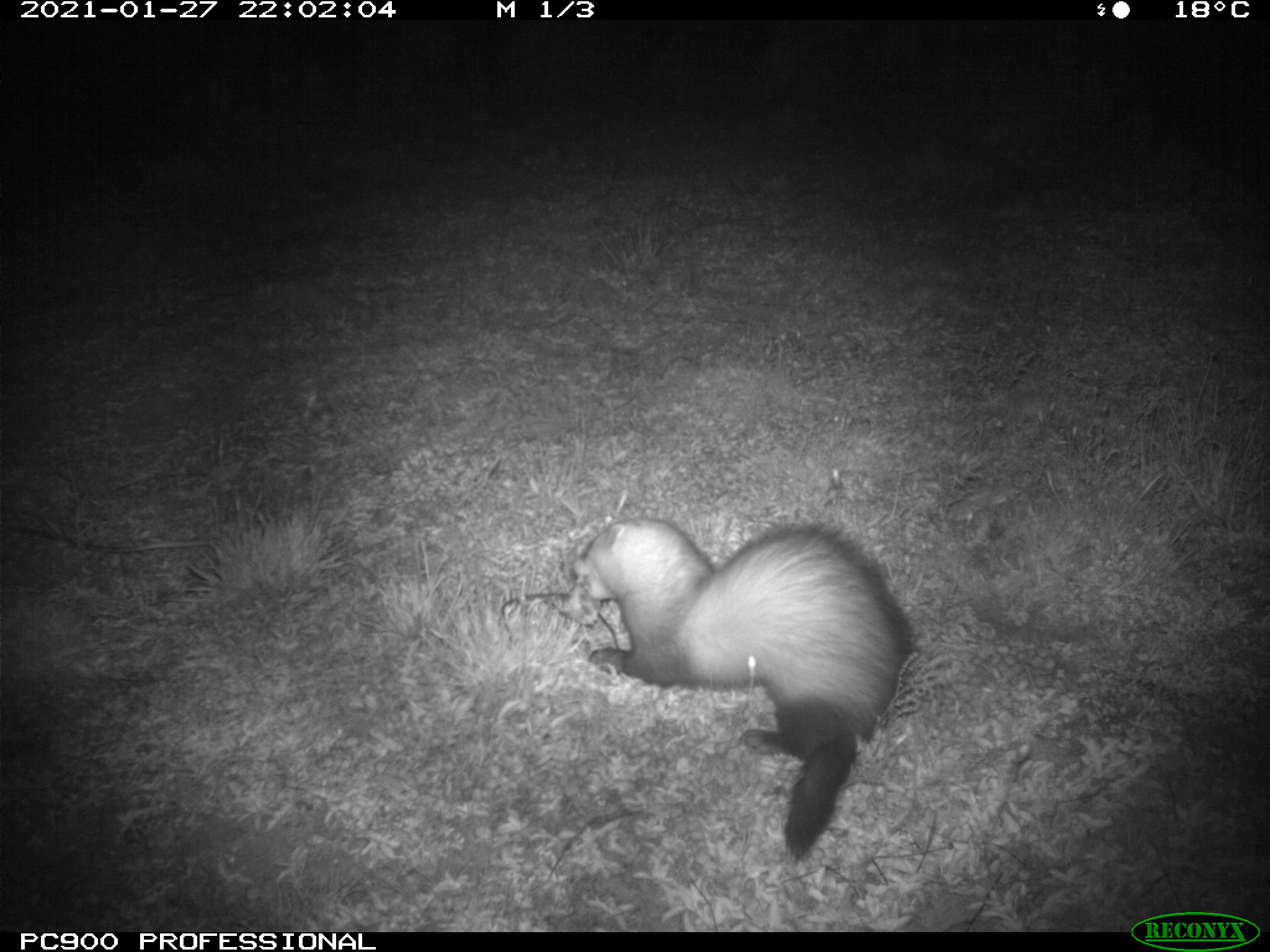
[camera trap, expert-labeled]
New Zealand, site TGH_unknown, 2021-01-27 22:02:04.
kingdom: Animalia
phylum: Chordata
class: Mammalia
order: Carnivora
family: Mustelidae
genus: Mustela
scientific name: Mustela furo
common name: ferret